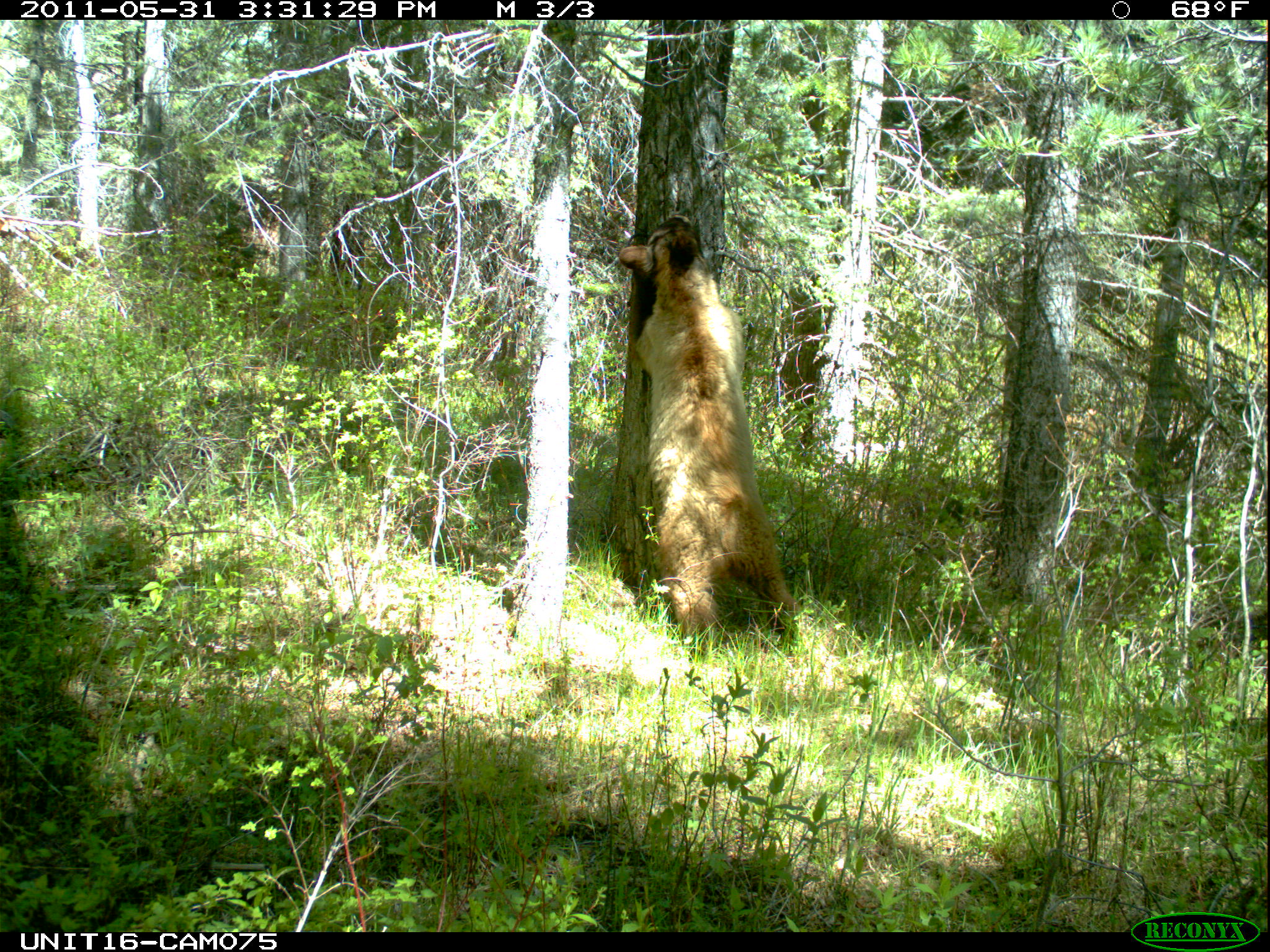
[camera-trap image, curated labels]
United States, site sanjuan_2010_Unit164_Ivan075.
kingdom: Animalia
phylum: Chordata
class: Mammalia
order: Carnivora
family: Ursidae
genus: Ursus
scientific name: Ursus americanus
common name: american black bear